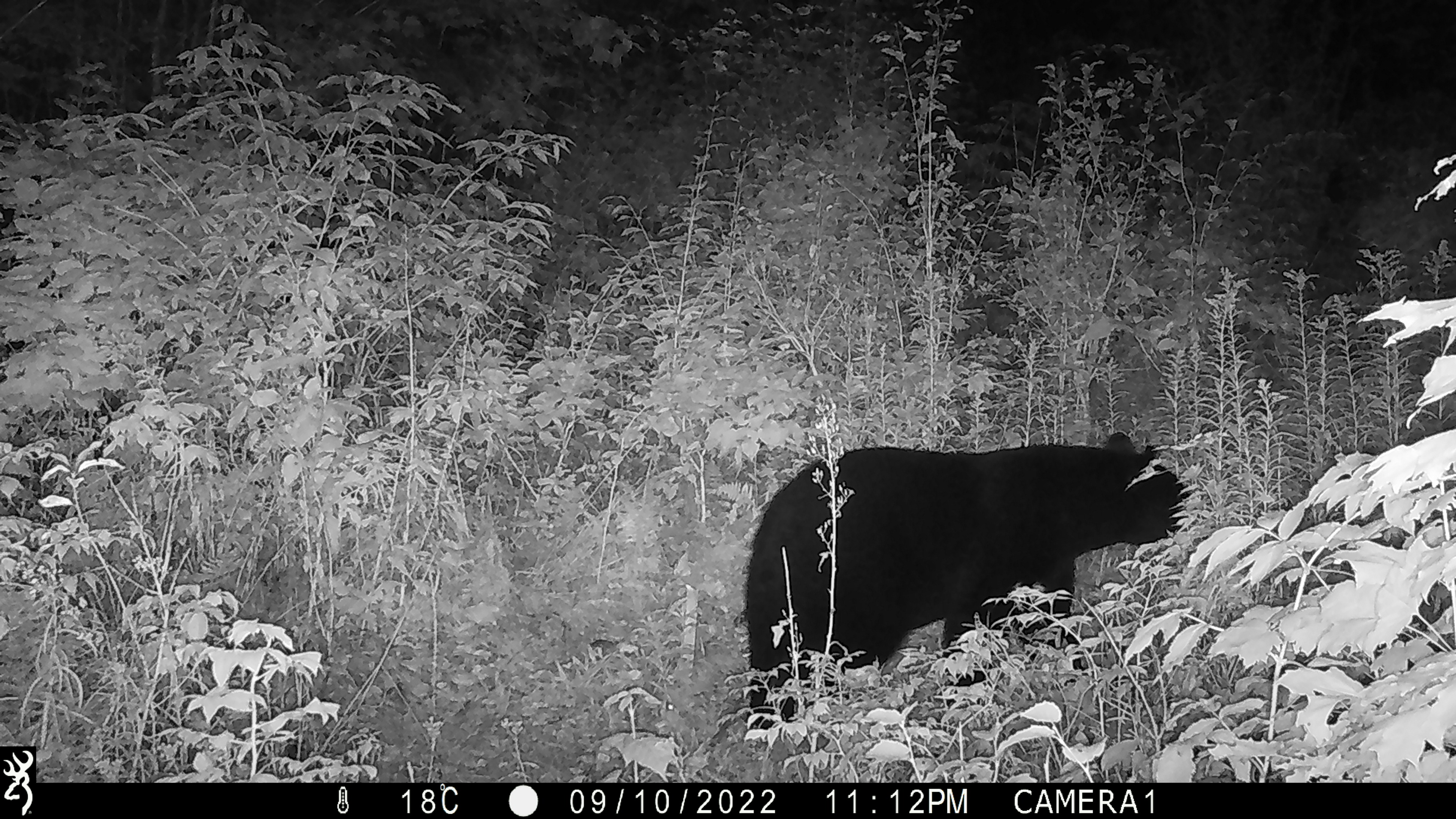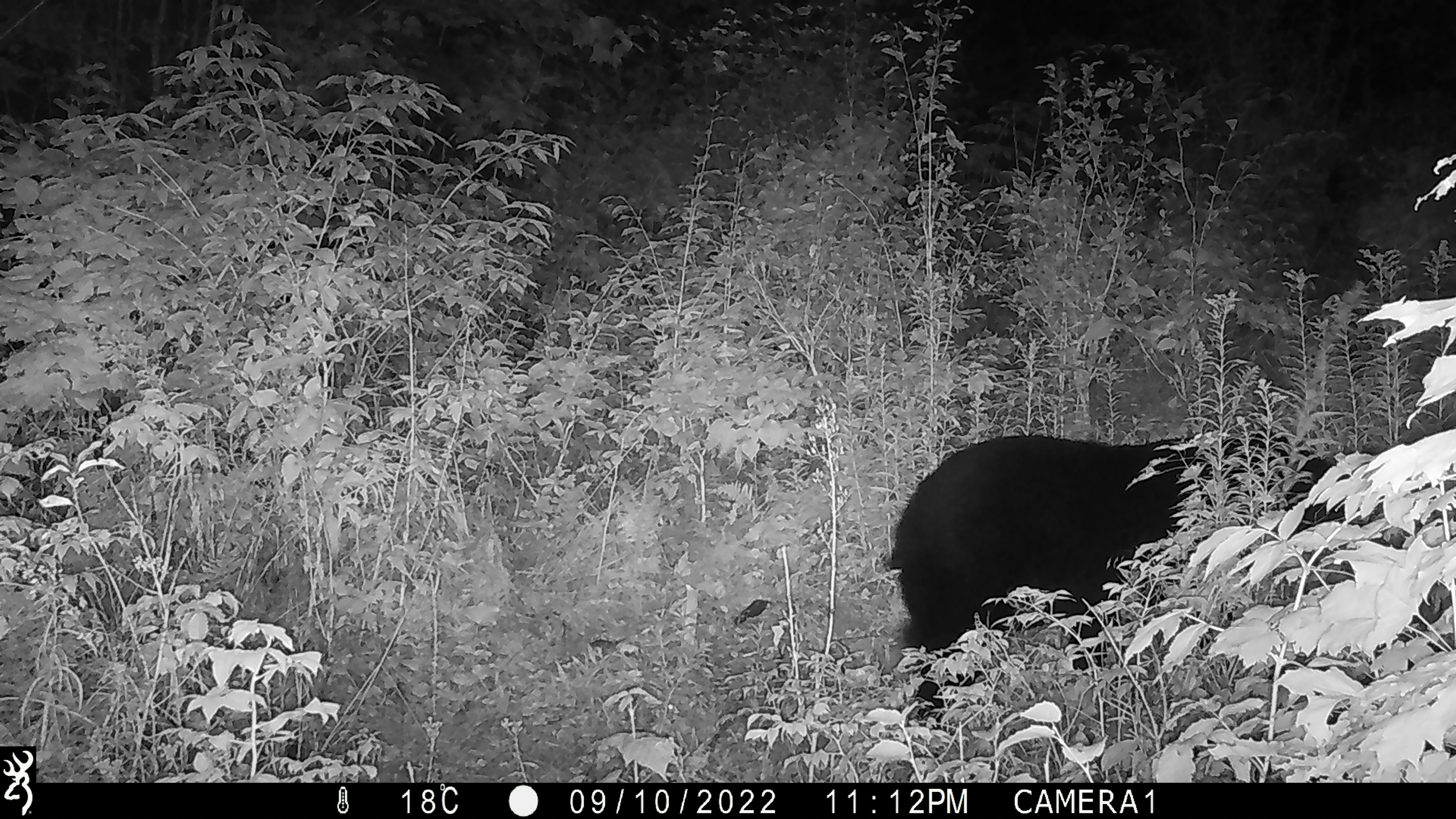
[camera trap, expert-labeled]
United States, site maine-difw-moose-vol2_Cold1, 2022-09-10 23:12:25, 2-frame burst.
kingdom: Animalia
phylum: Chordata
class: Mammalia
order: Carnivora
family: Ursidae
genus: Ursus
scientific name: Ursus americanus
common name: black bear